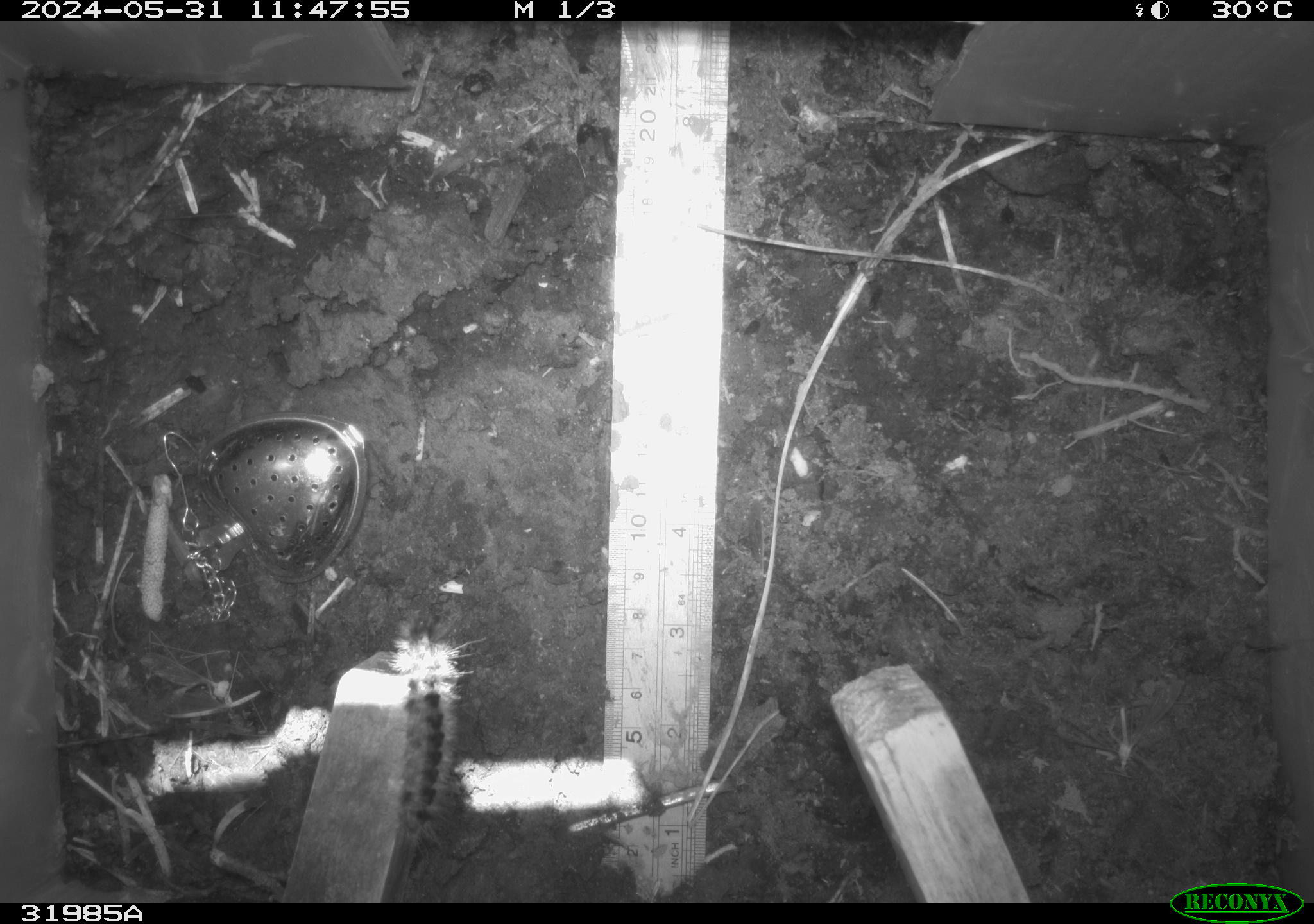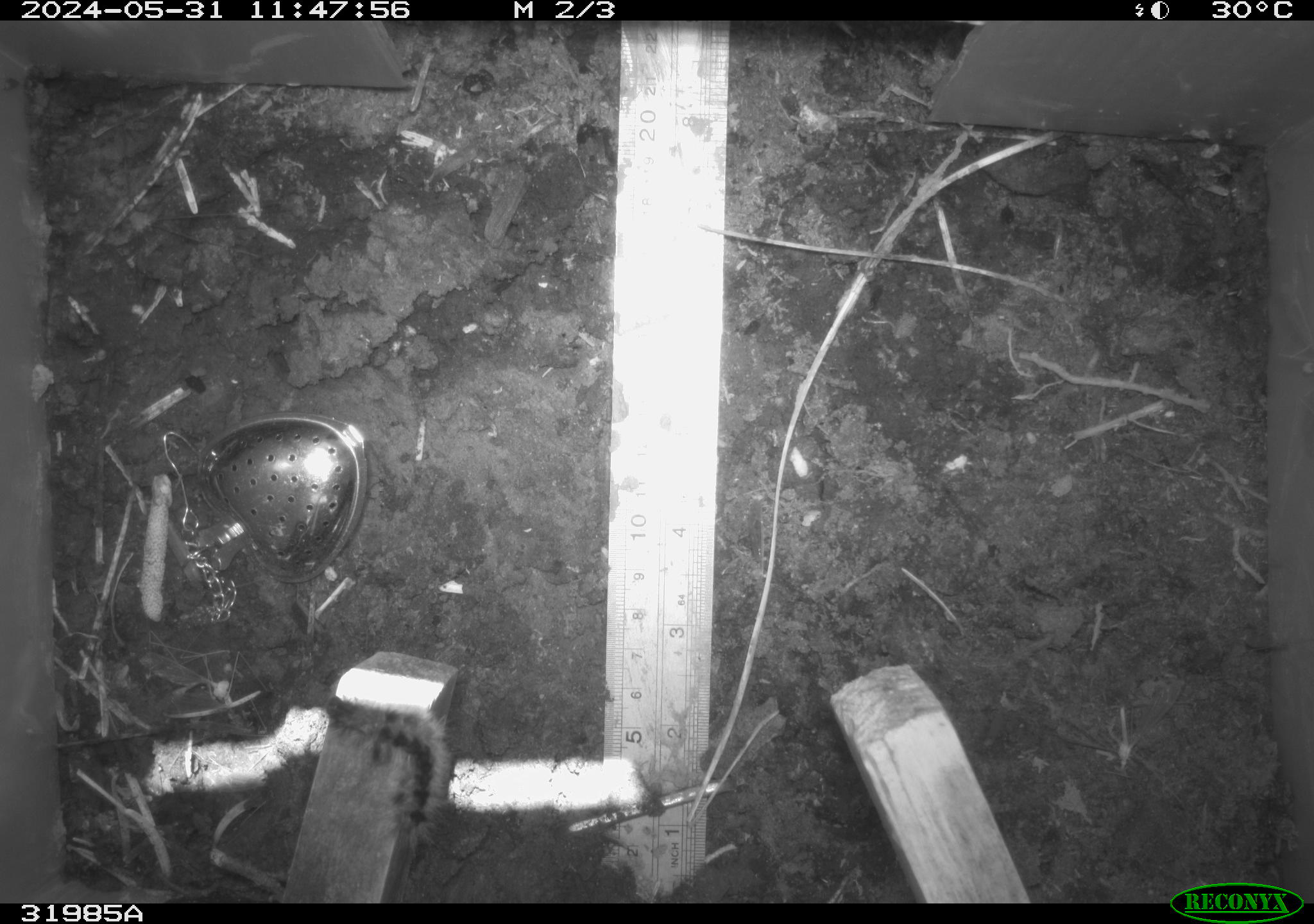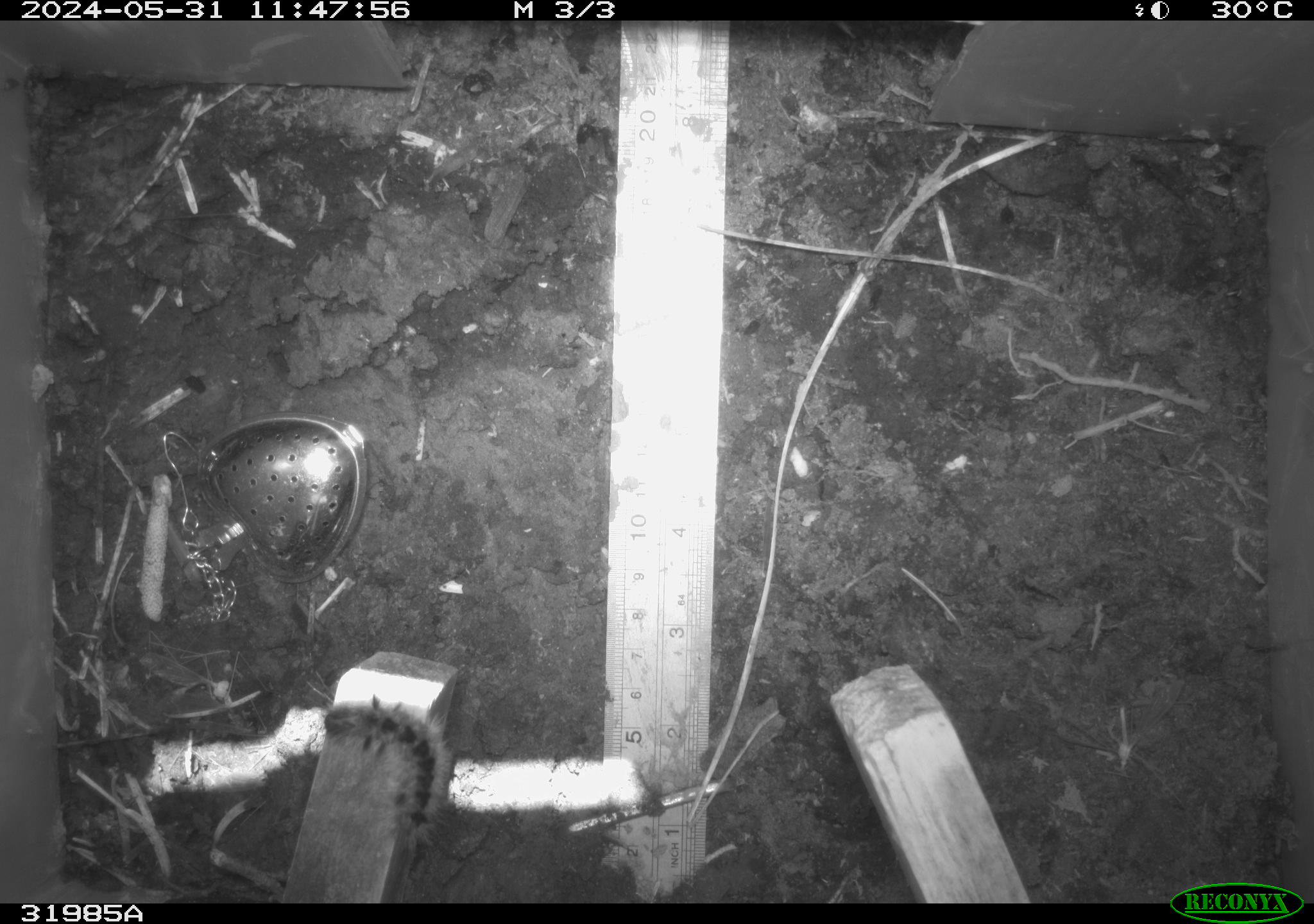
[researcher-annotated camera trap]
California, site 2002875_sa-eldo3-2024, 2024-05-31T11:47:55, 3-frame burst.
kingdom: Animalia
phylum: Arthropoda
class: Insecta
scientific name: Insecta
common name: insect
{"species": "insect (Insecta)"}